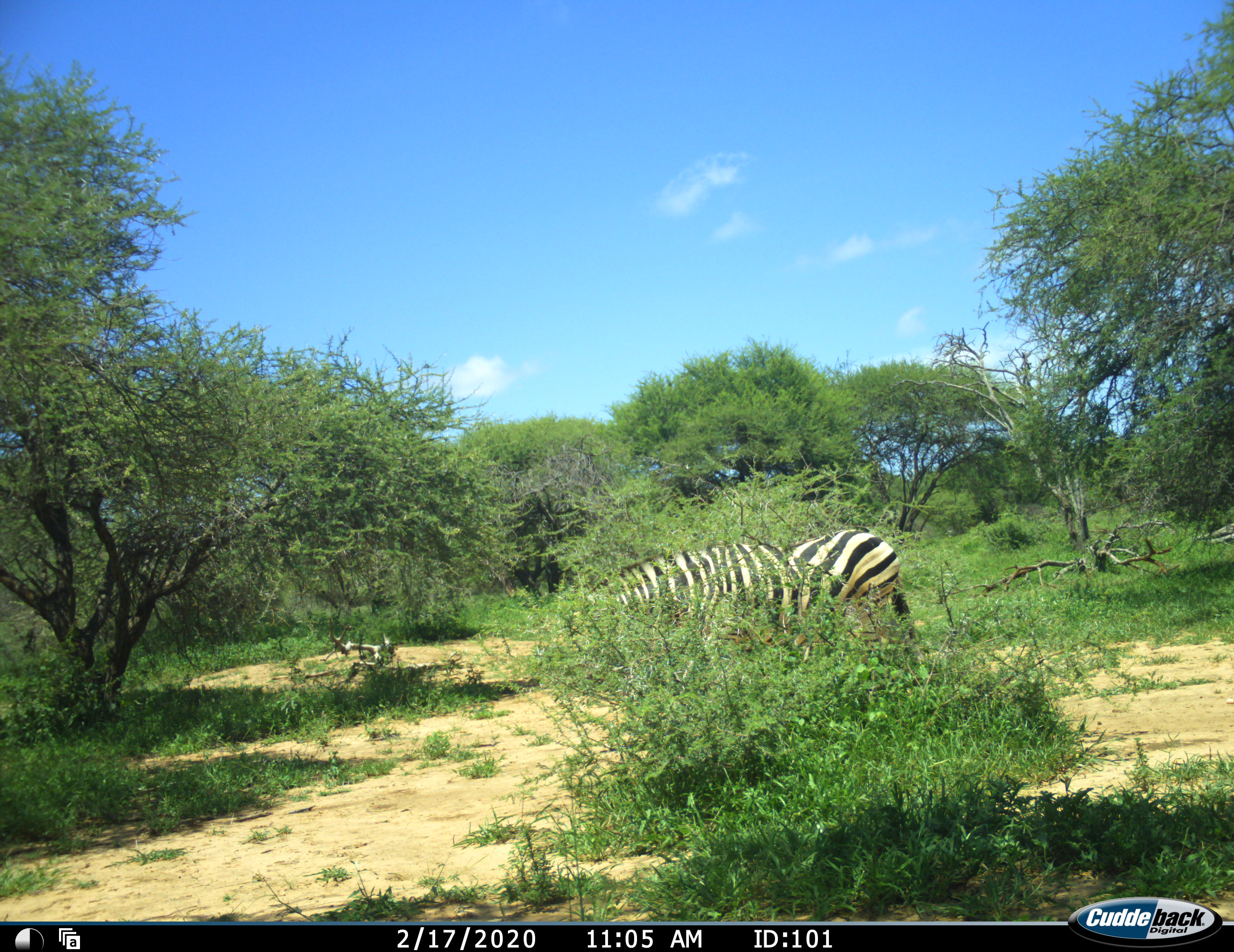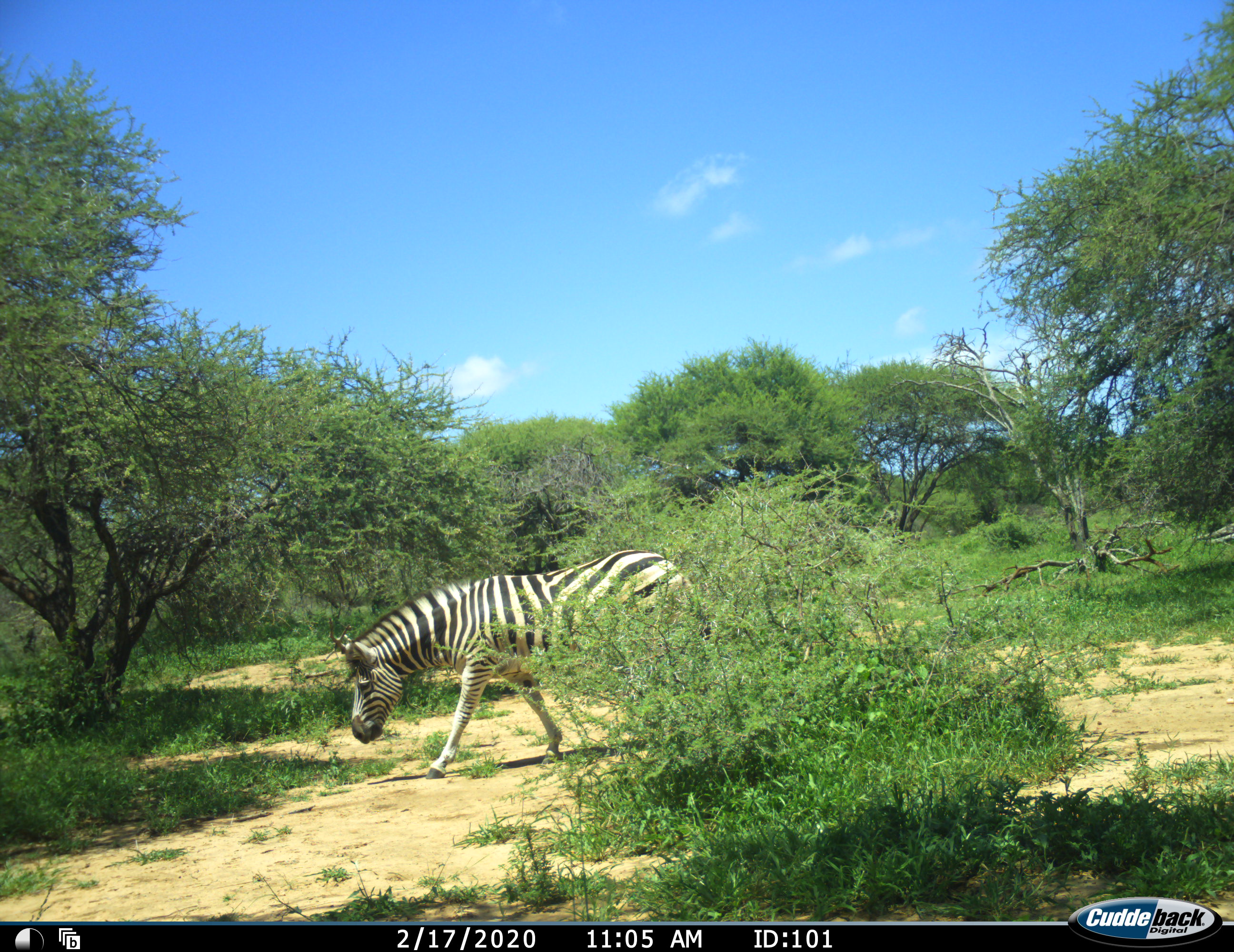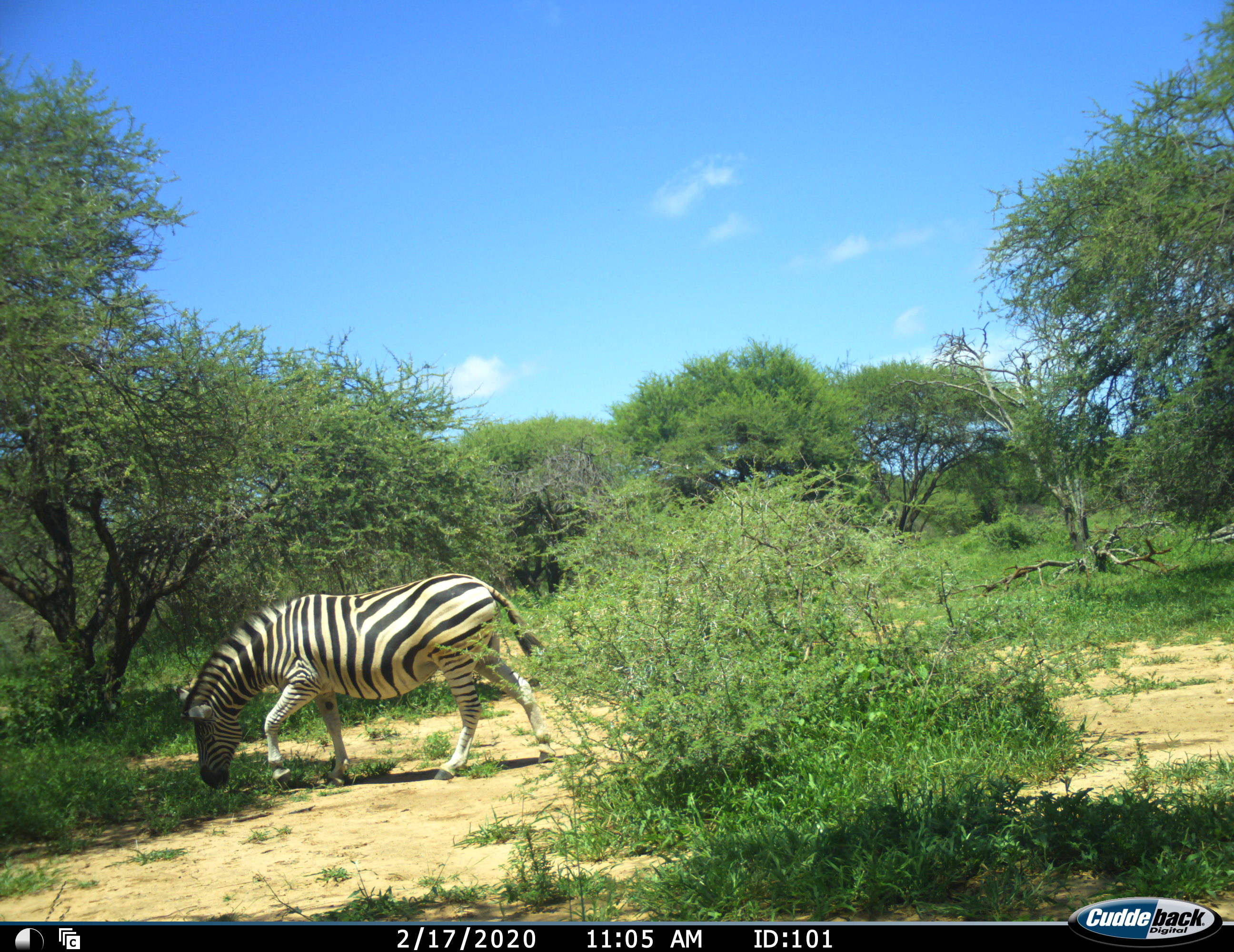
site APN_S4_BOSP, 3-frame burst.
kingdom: Animalia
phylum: Chordata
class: Mammalia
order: Perissodactyla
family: Equidae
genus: Equus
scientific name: Equus quagga burchellii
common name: burchell's zebra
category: zebraburchells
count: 1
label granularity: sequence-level